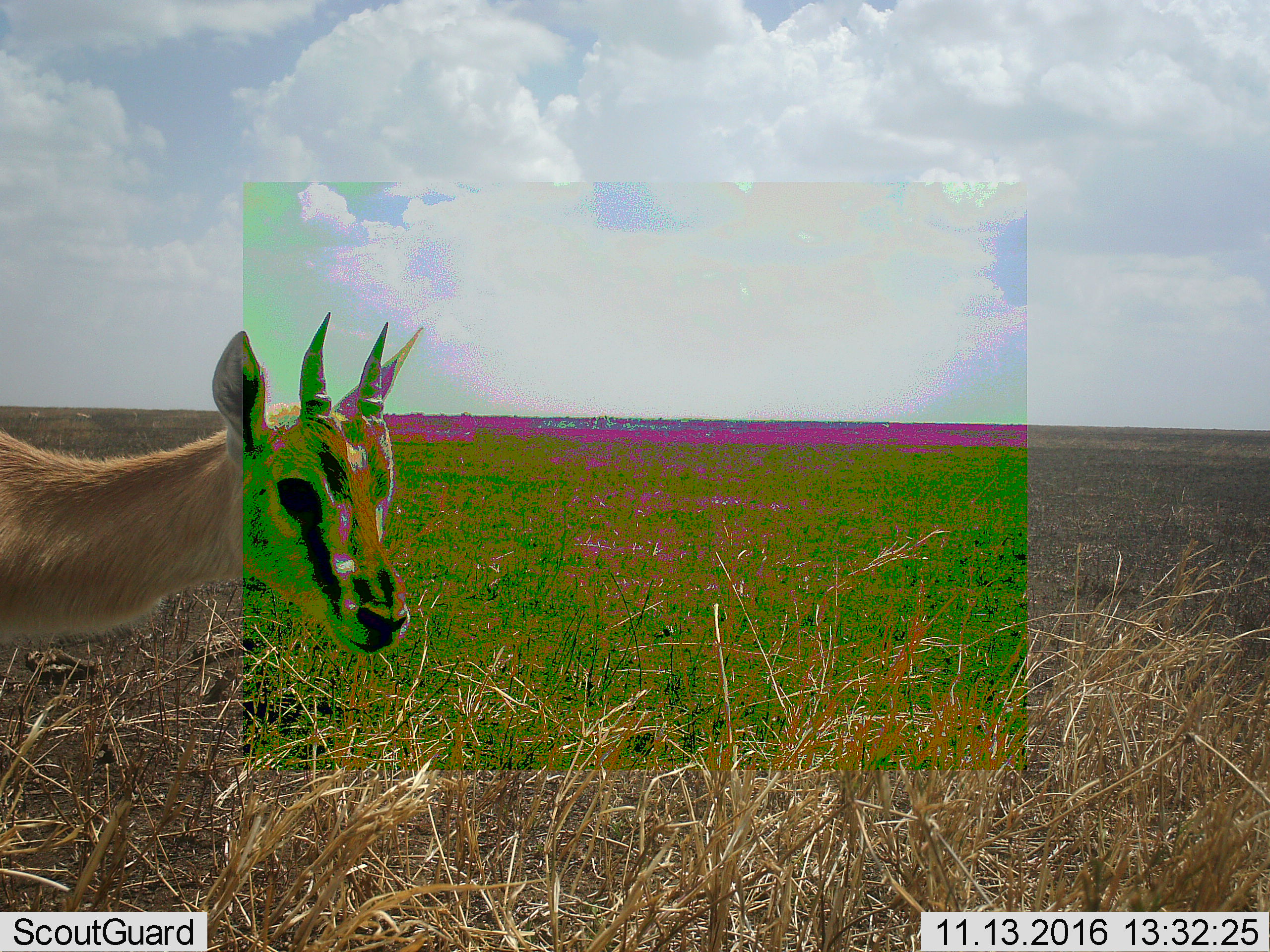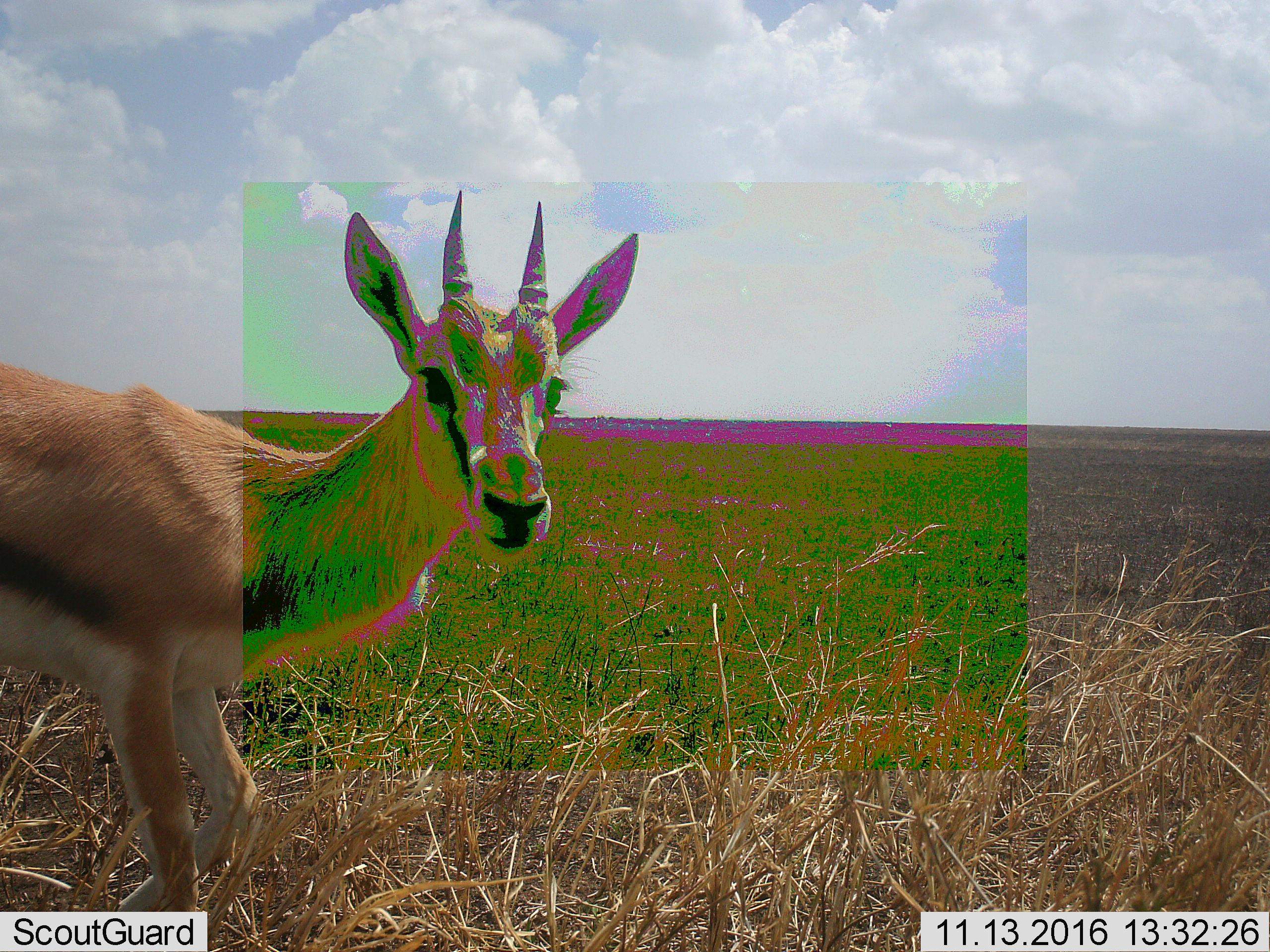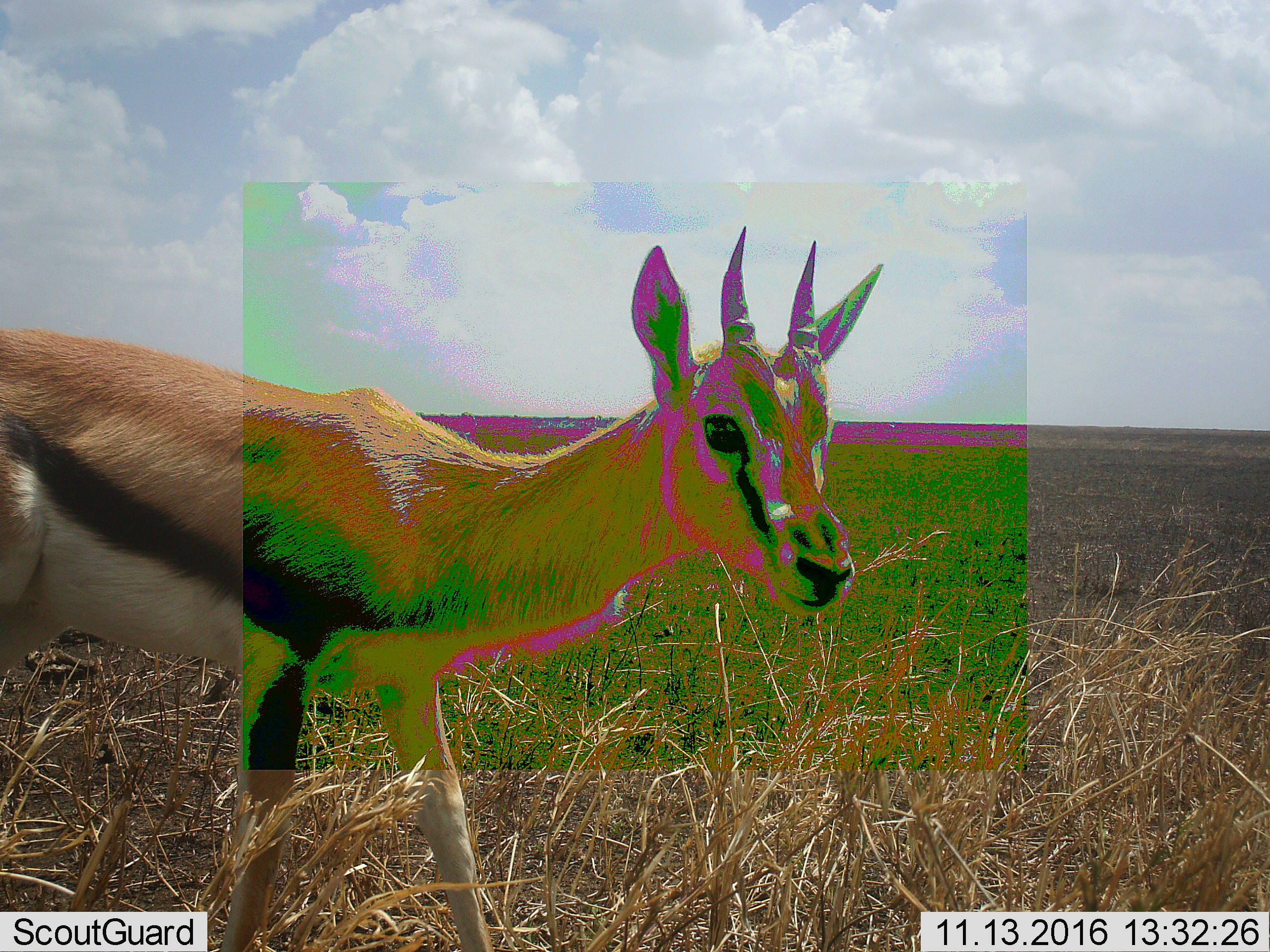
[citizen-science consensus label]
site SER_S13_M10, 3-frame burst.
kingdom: Animalia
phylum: Chordata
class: Mammalia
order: Artiodactyla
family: Bovidae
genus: Eudorcas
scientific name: Eudorcas thomsonii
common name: thomson's gazelle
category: gazellethomsons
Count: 1.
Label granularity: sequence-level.